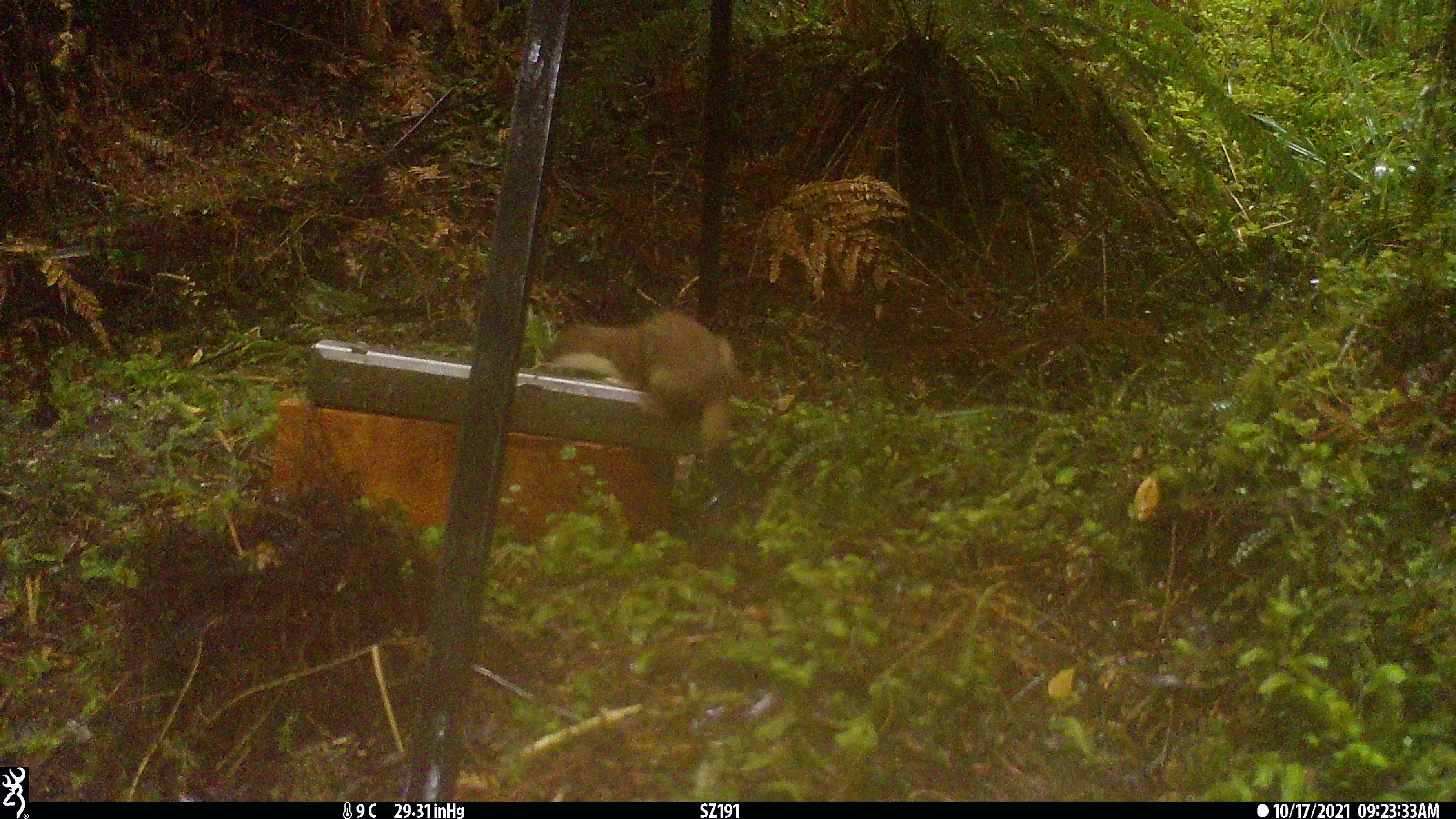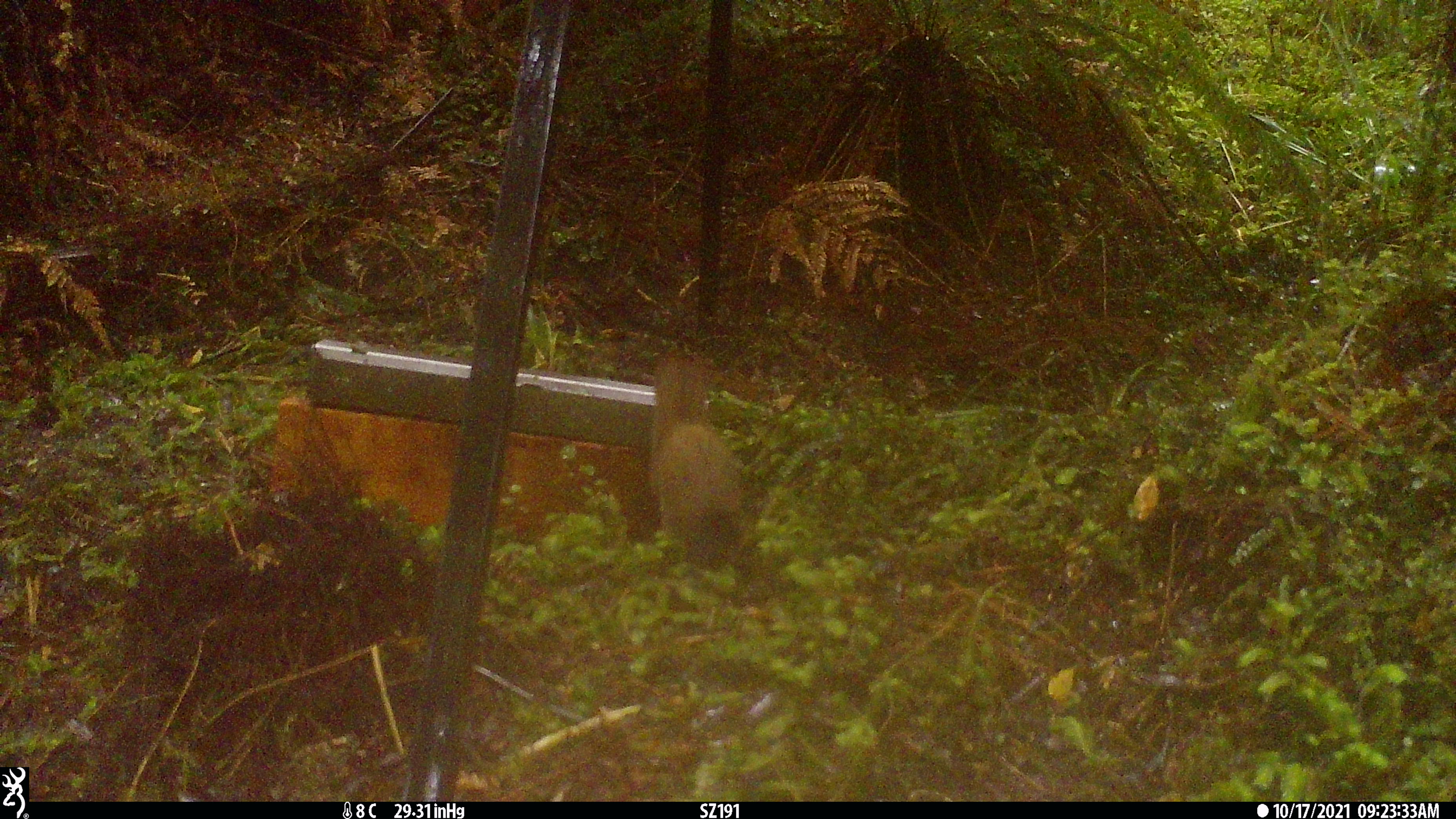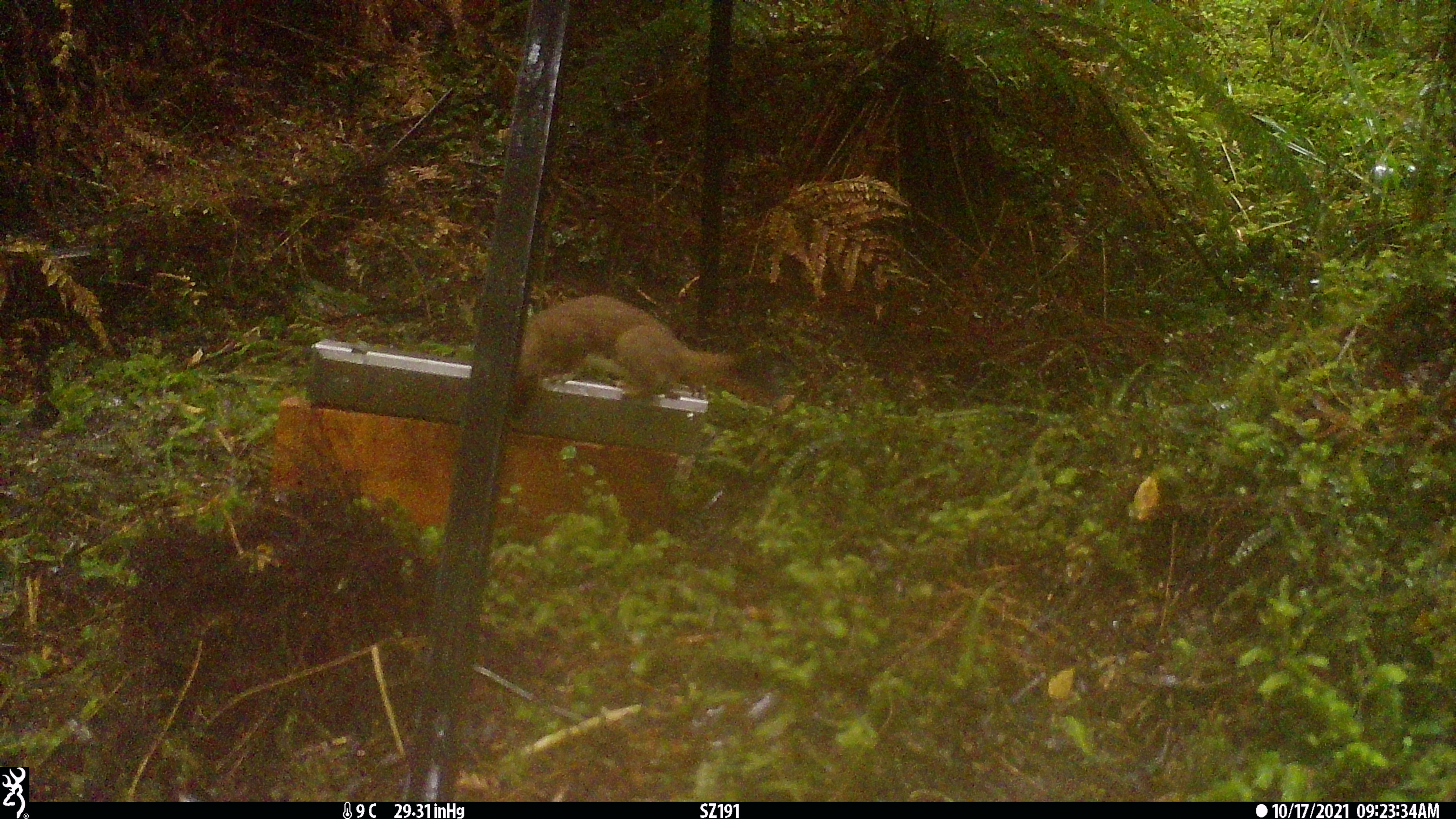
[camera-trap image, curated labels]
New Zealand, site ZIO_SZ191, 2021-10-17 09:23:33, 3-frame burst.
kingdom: Animalia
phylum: Chordata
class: Mammalia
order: Carnivora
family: Mustelidae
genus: Mustela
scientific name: Mustela erminea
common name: stoat